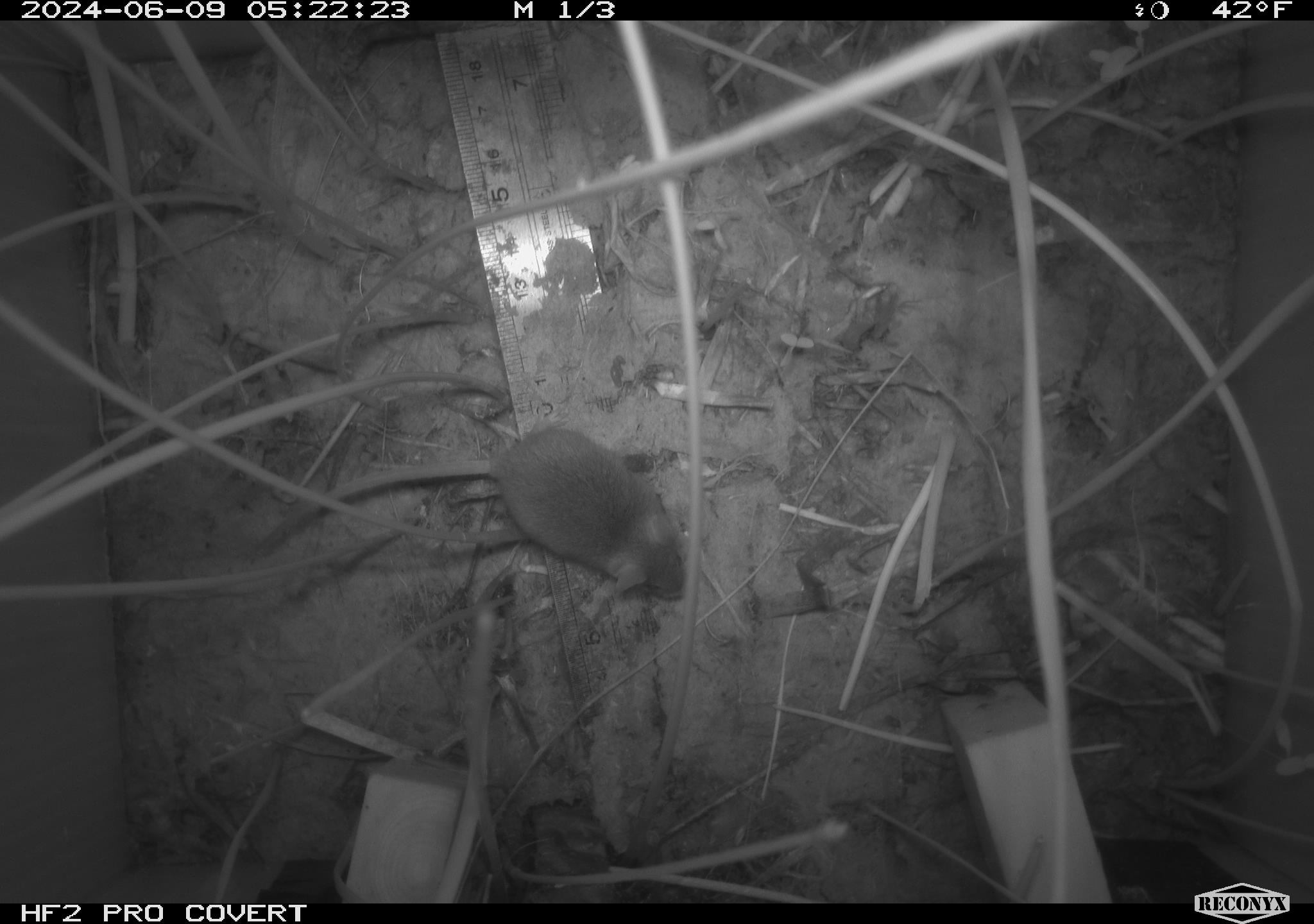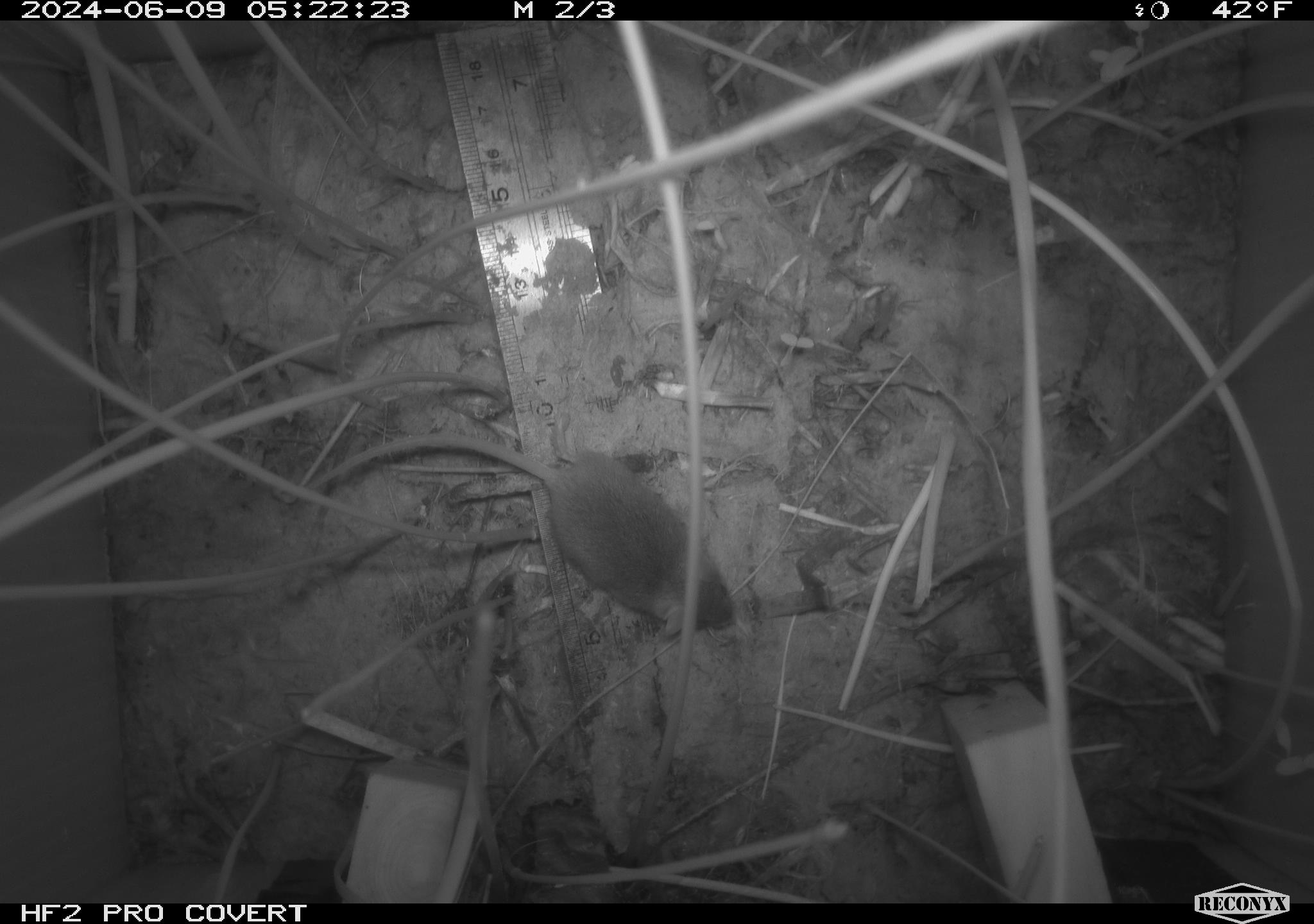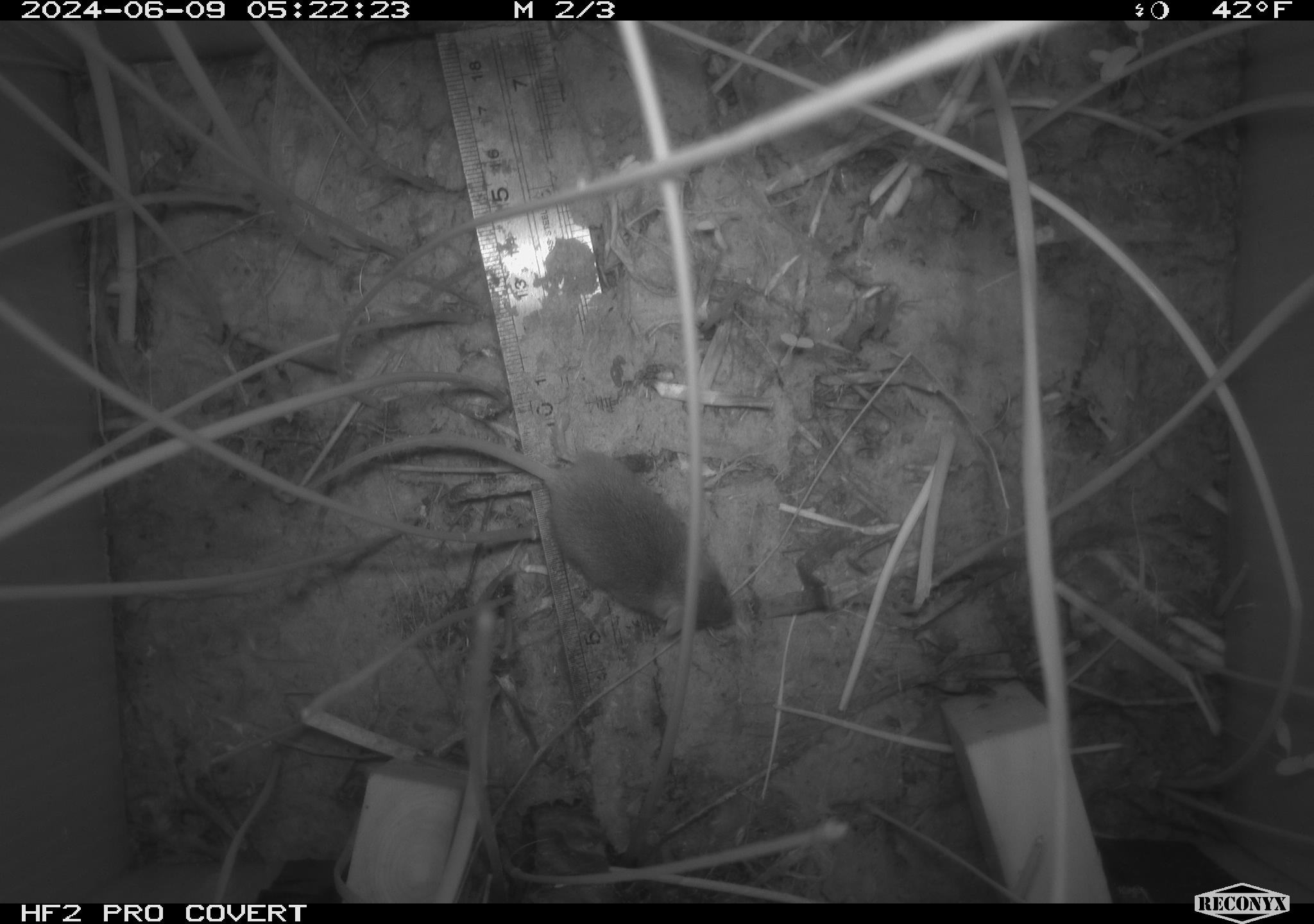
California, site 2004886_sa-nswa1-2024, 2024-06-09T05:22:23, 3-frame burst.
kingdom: Animalia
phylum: Chordata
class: Mammalia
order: Rodentia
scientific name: Rodentia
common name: rodent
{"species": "rodent (Rodentia)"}